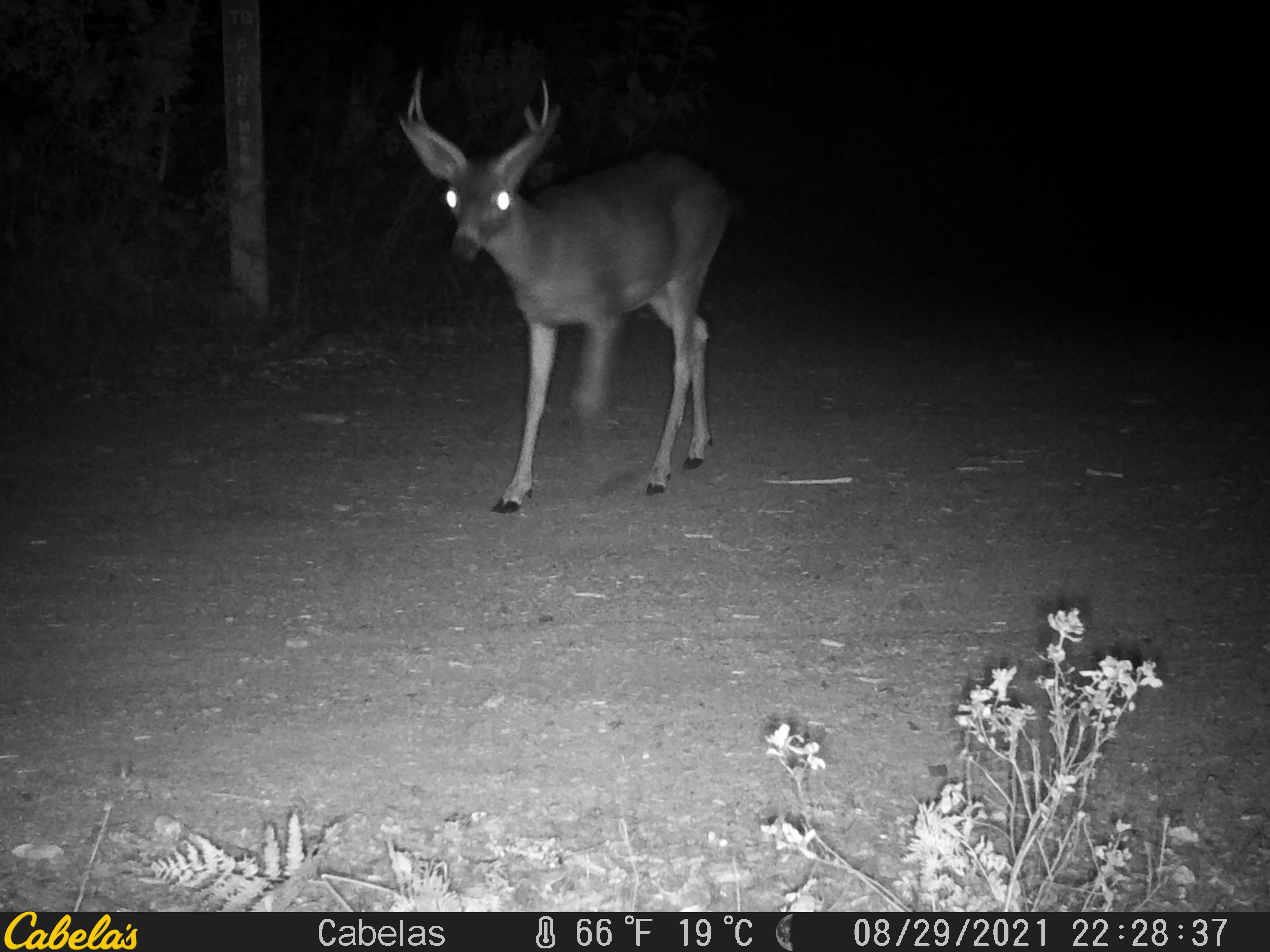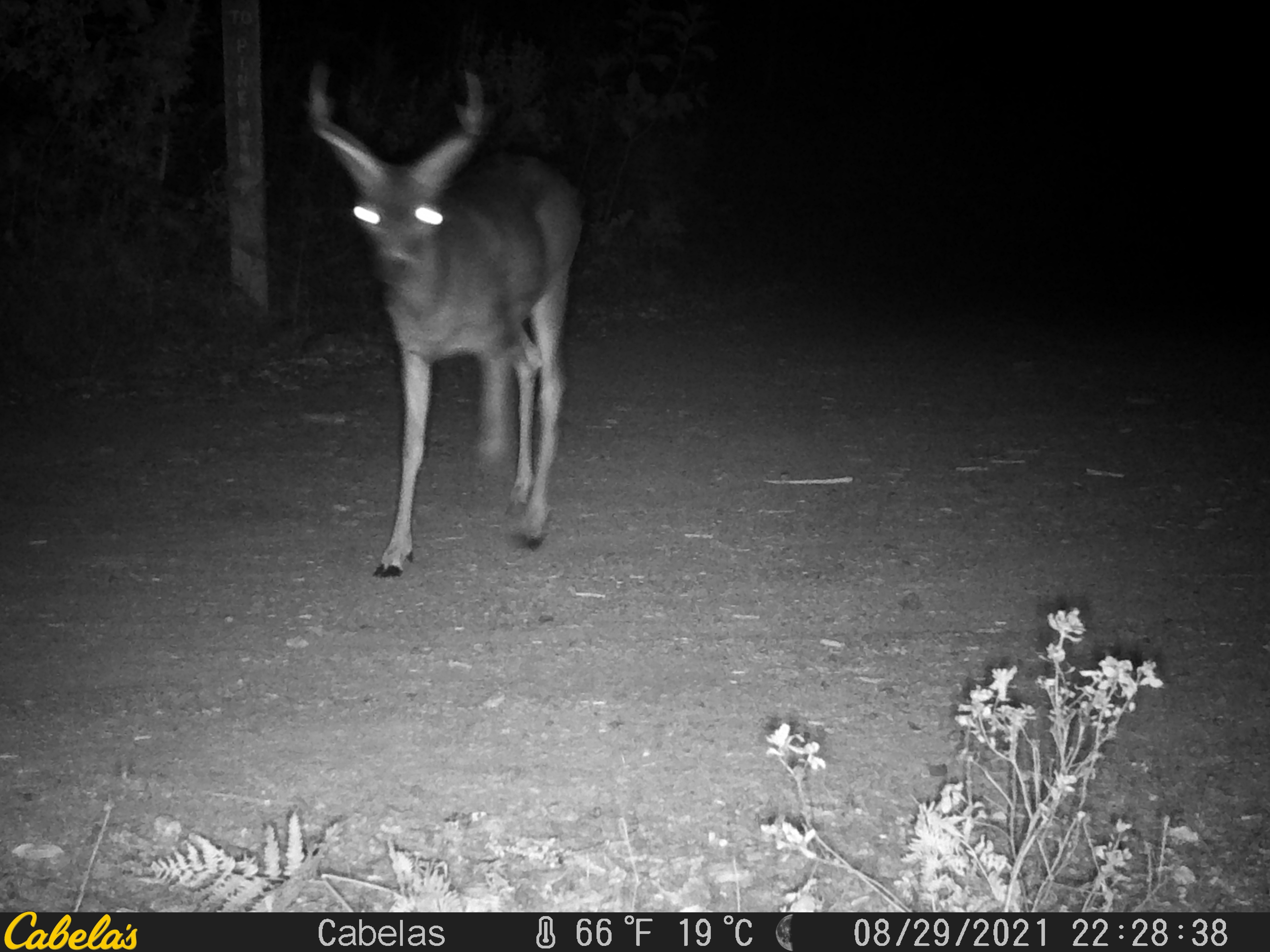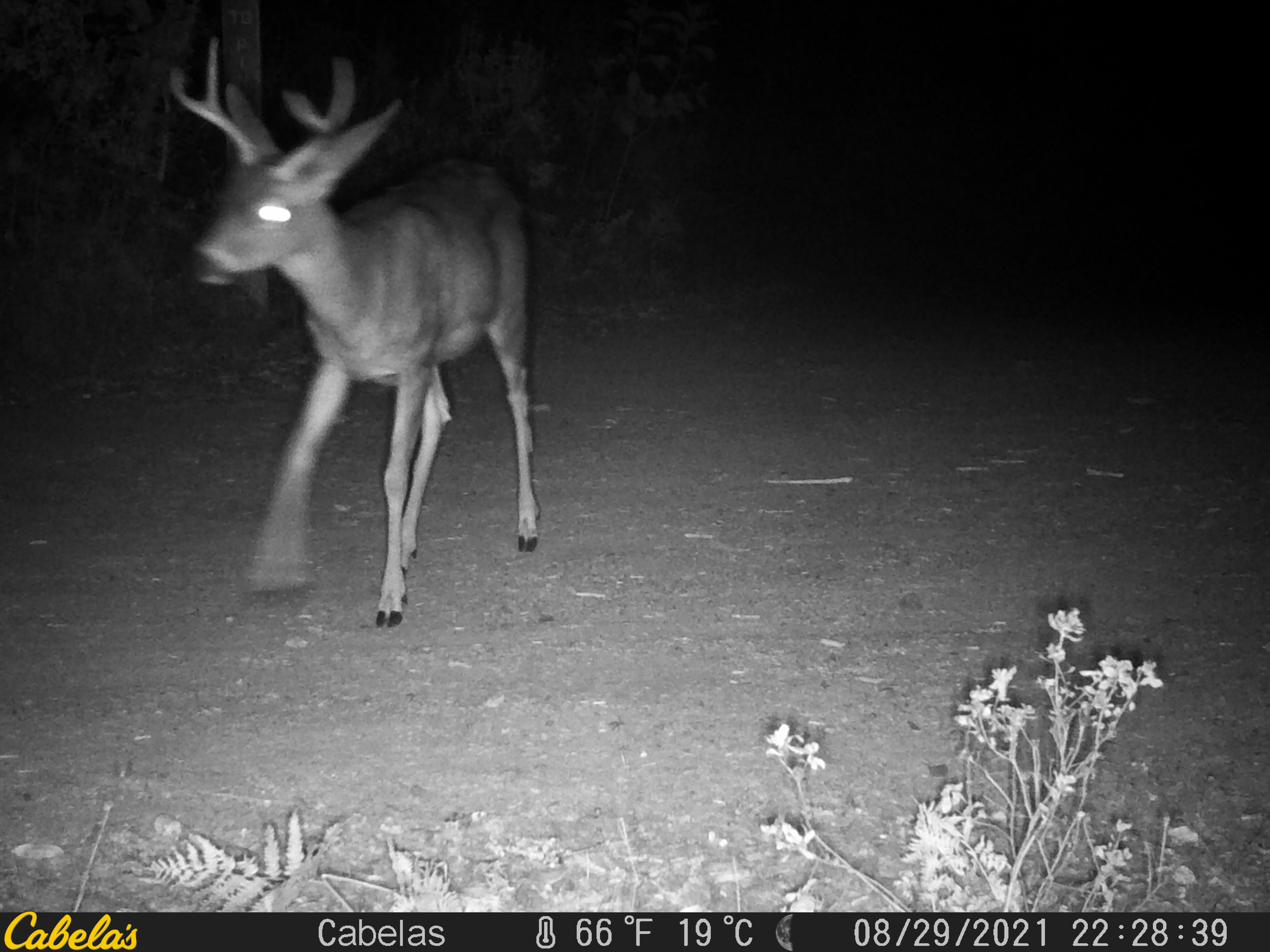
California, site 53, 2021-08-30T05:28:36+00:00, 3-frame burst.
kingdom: Animalia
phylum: Chordata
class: Mammalia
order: Artiodactyla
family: Cervidae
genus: Odocoileus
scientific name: Odocoileus hemionus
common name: mule deer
Mule deer (Odocoileus hemionus).